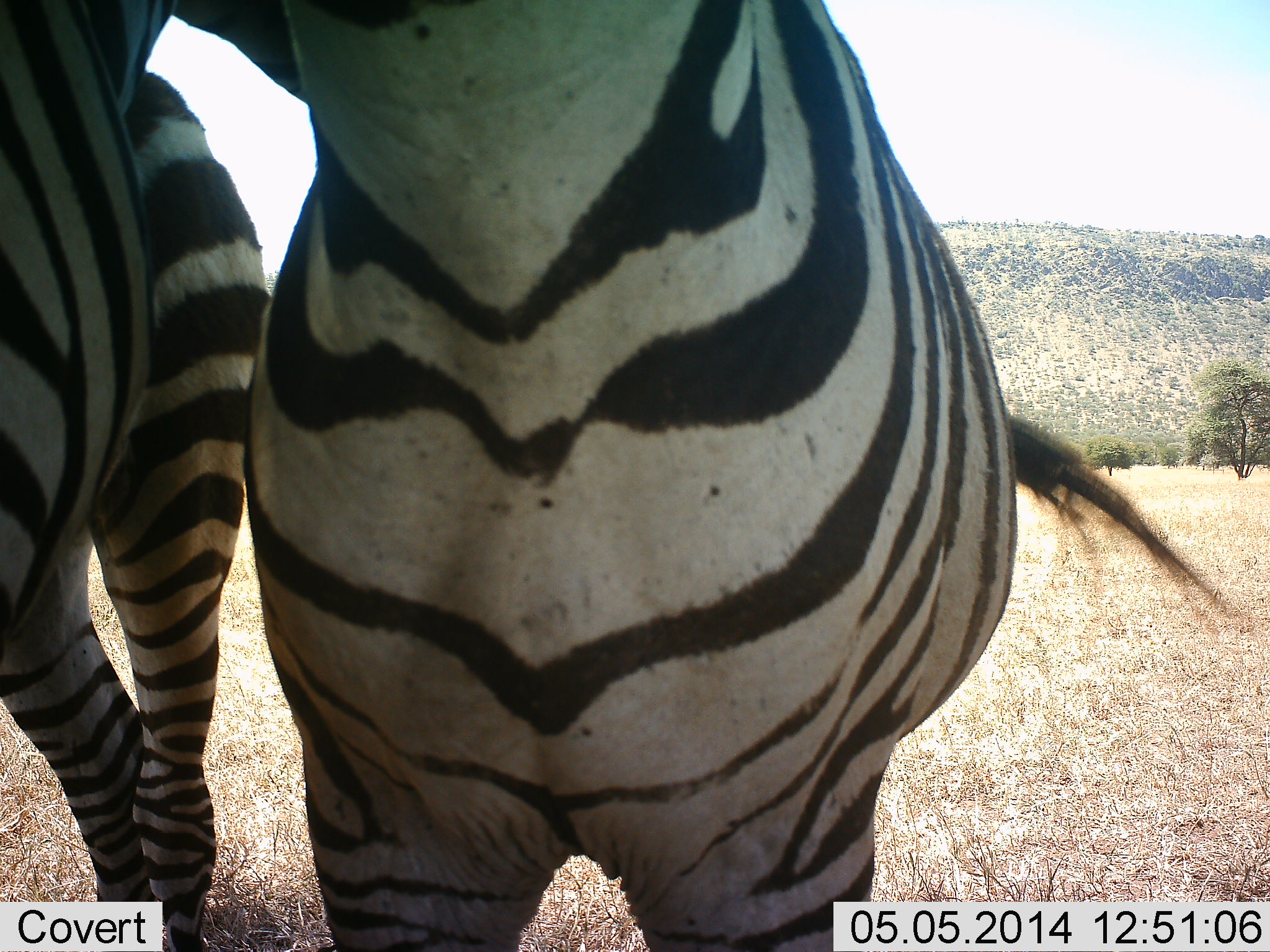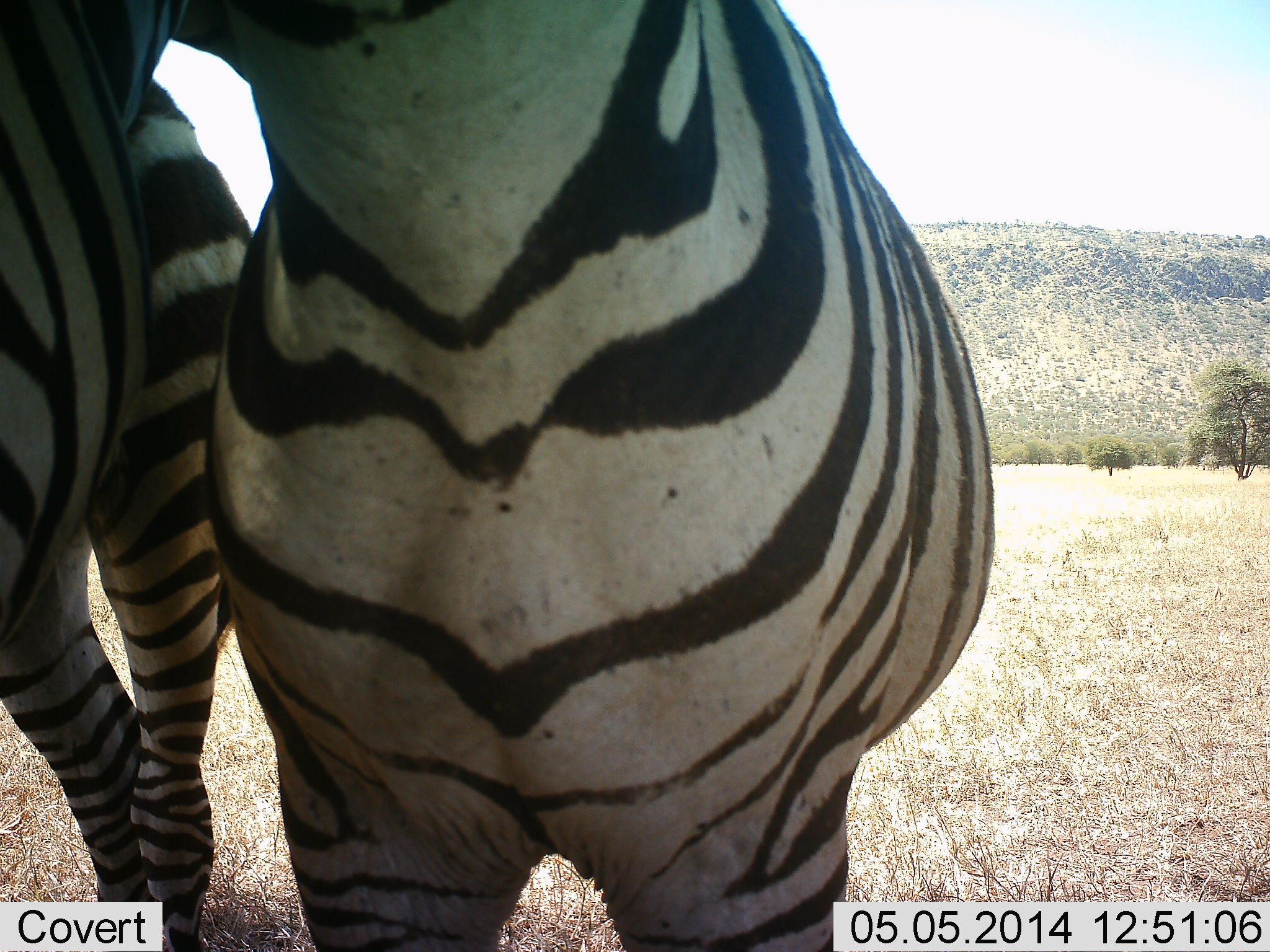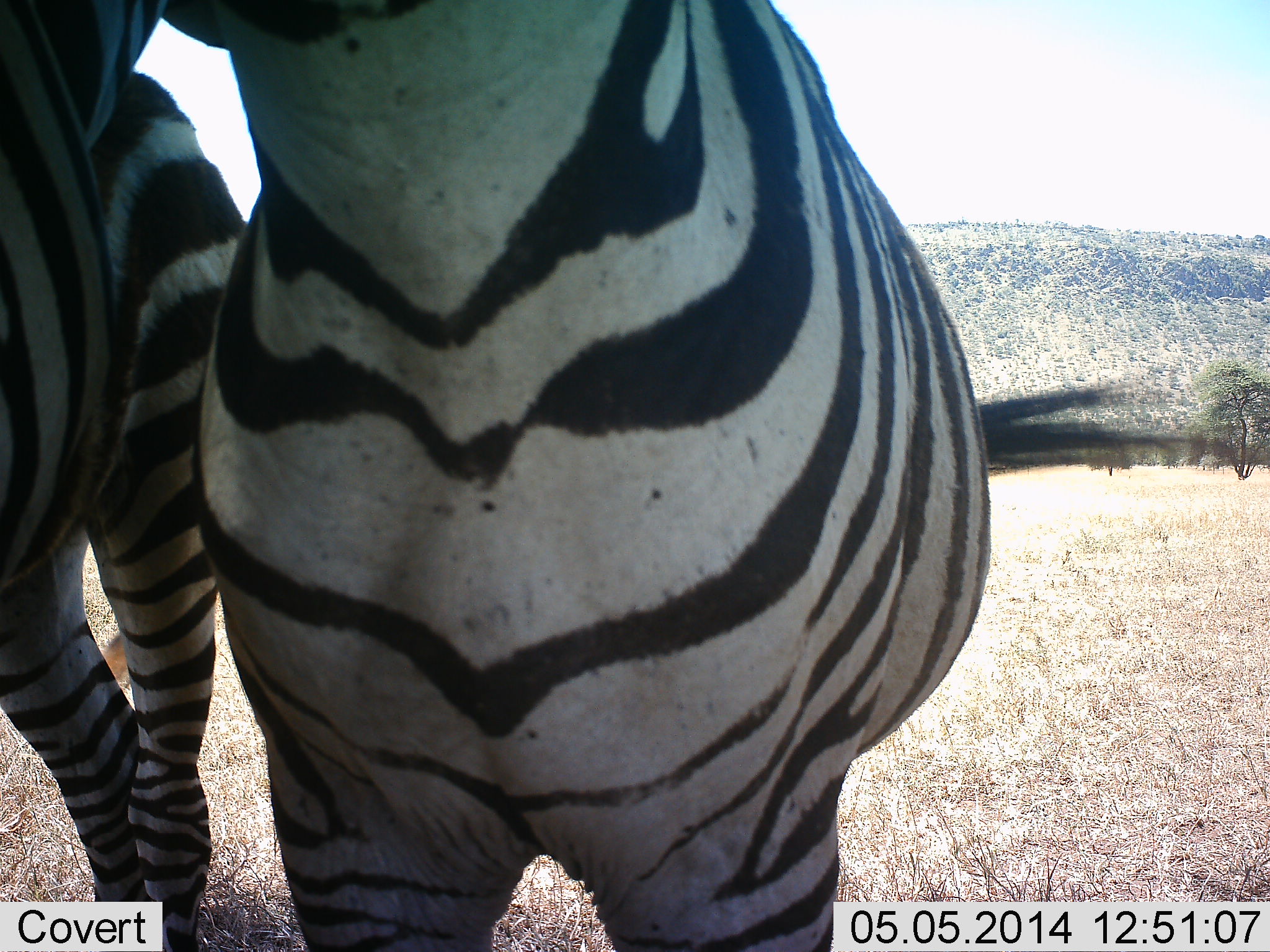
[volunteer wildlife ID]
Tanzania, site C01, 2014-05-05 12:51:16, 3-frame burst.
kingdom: Animalia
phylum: Chordata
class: Mammalia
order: Perissodactyla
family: Equidae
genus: Equus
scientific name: Equus quagga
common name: plains zebra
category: zebra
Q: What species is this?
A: Zebra (plains zebra) (Equus quagga).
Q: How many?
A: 2.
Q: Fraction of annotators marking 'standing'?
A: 100%.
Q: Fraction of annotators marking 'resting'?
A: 0%.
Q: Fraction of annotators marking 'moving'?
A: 0%.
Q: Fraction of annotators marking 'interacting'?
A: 30%.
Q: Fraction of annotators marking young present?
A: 0%.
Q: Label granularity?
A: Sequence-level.